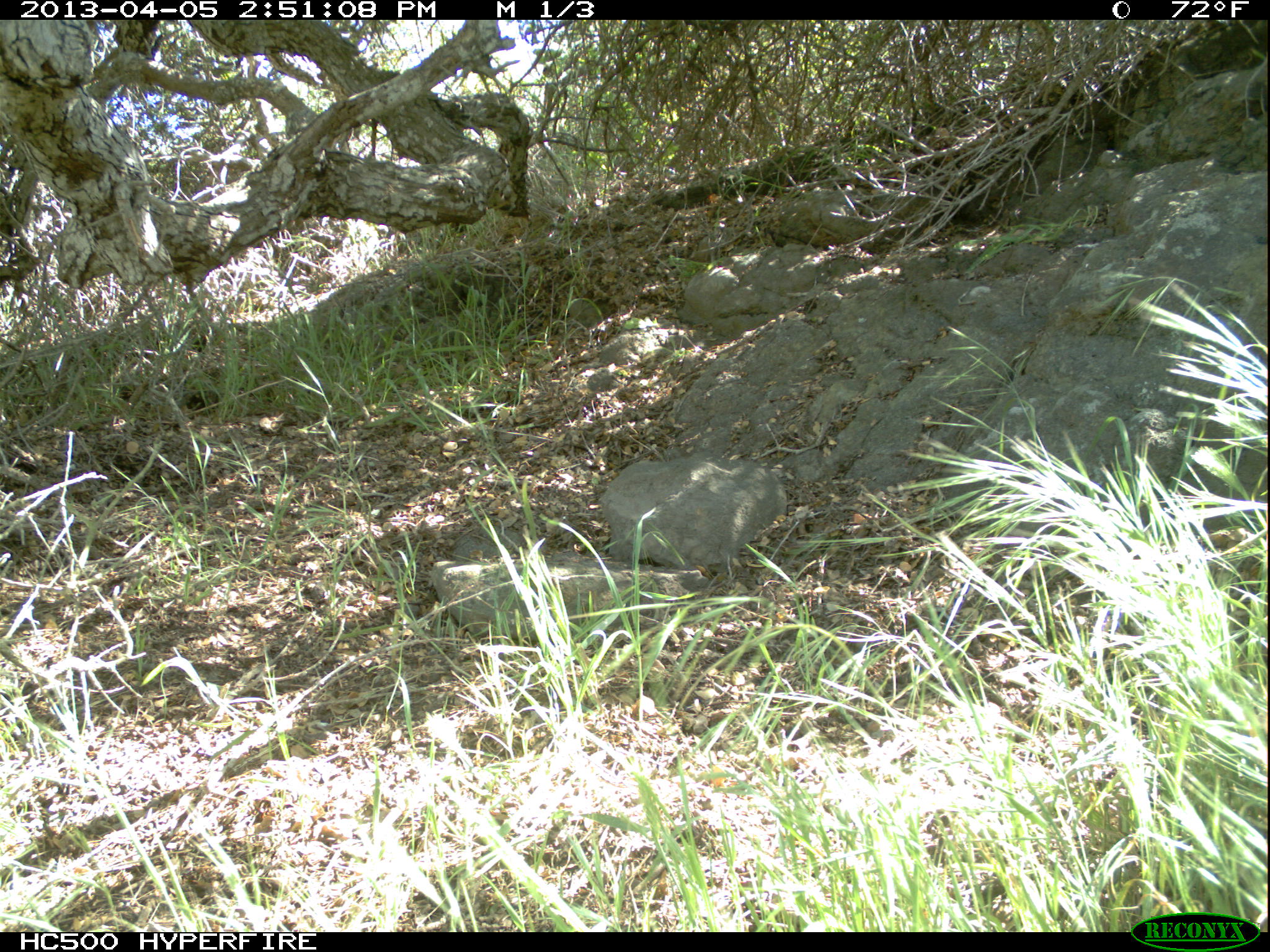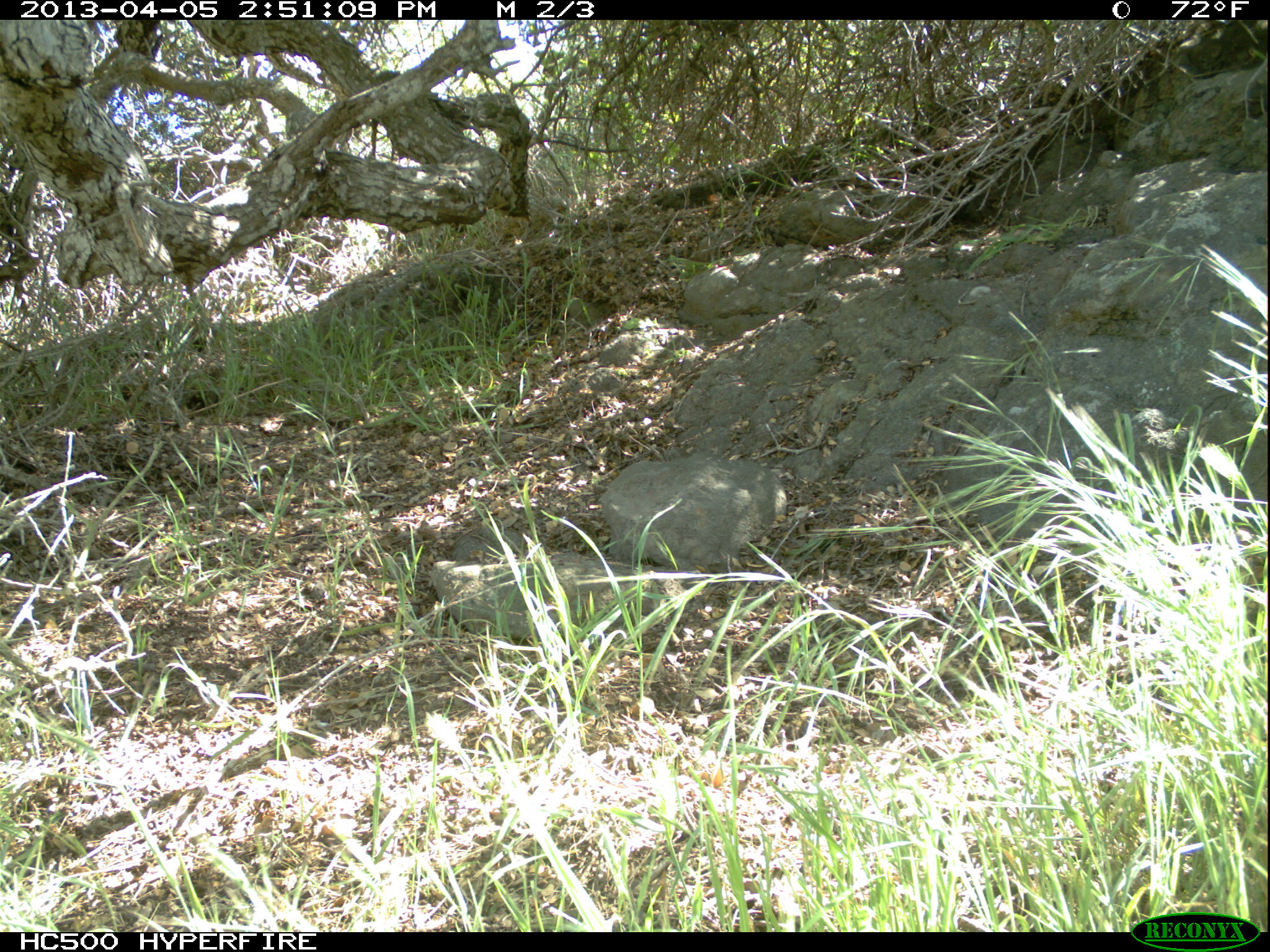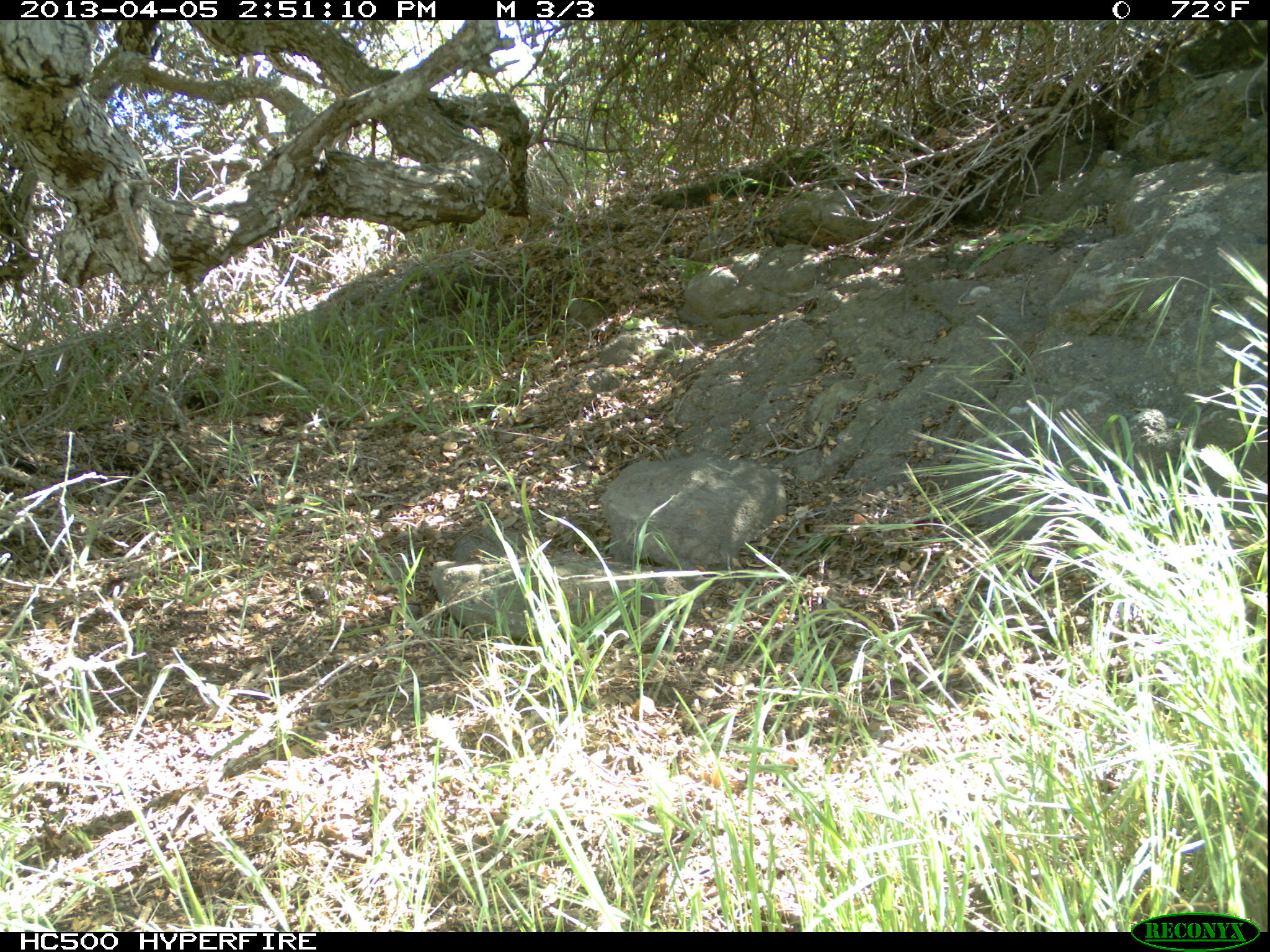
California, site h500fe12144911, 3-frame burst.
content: no animal present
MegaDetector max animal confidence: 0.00